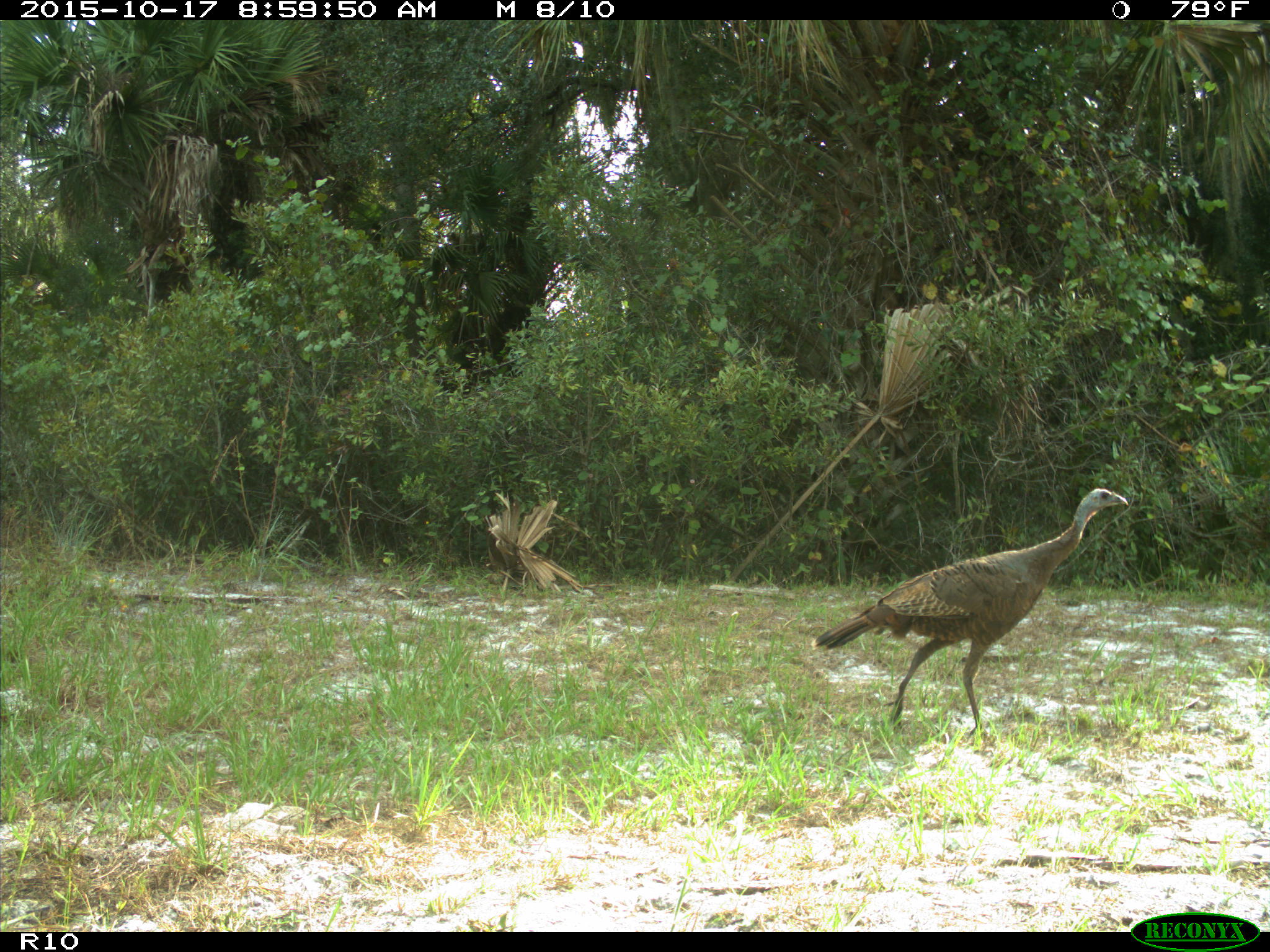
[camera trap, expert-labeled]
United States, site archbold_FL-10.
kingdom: Animalia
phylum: Chordata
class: Aves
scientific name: Aves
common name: birds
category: unidentified bird